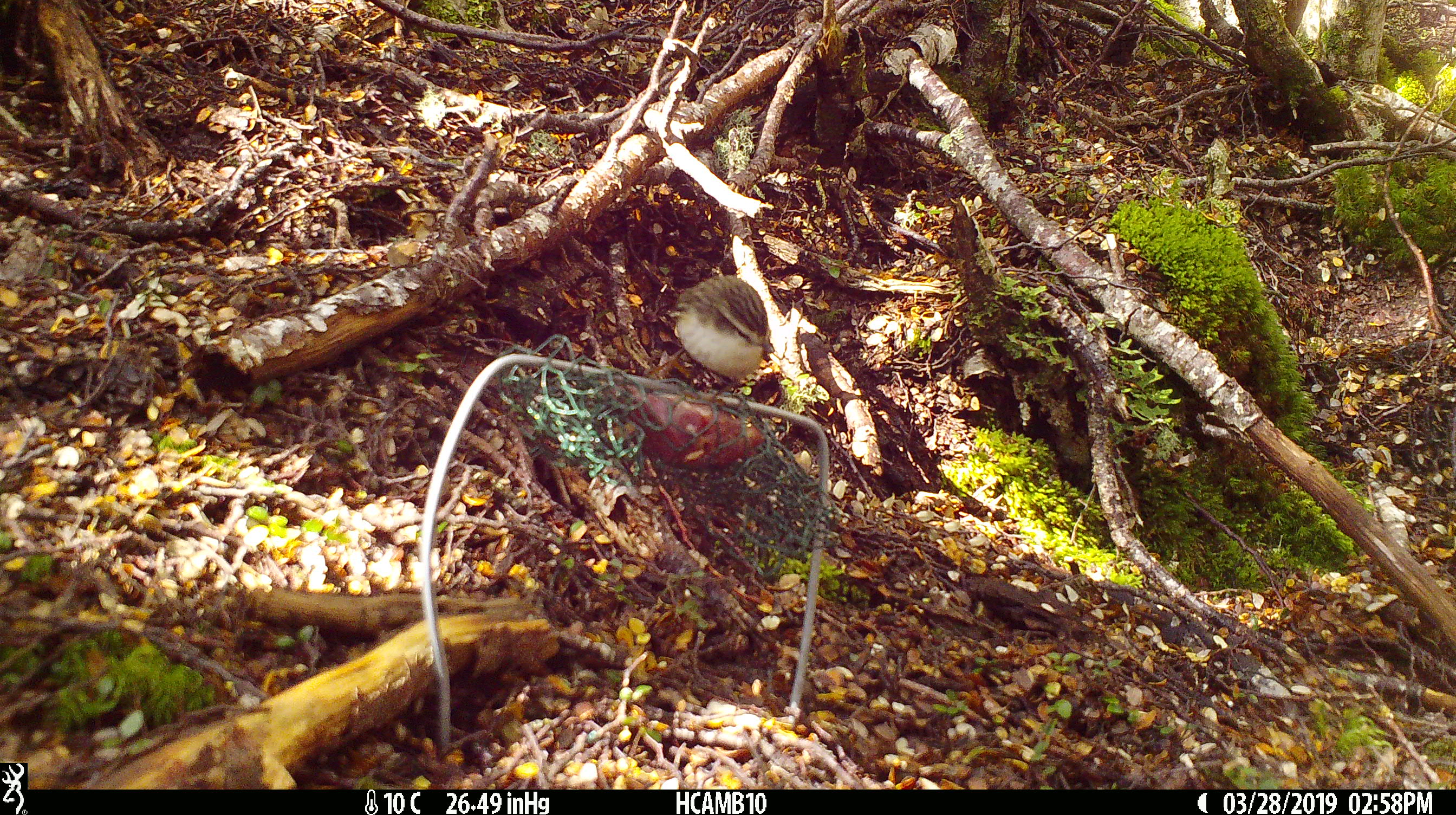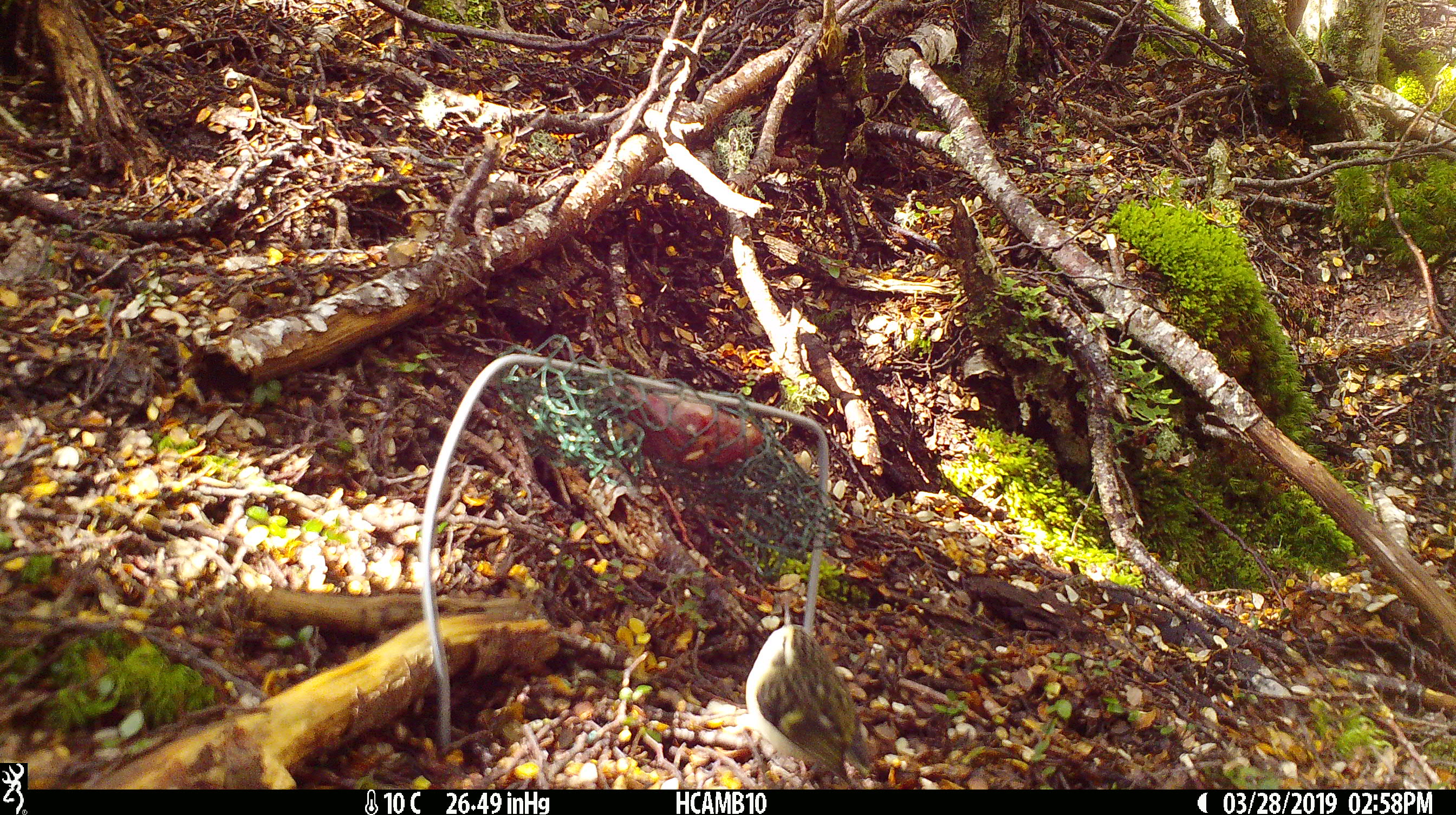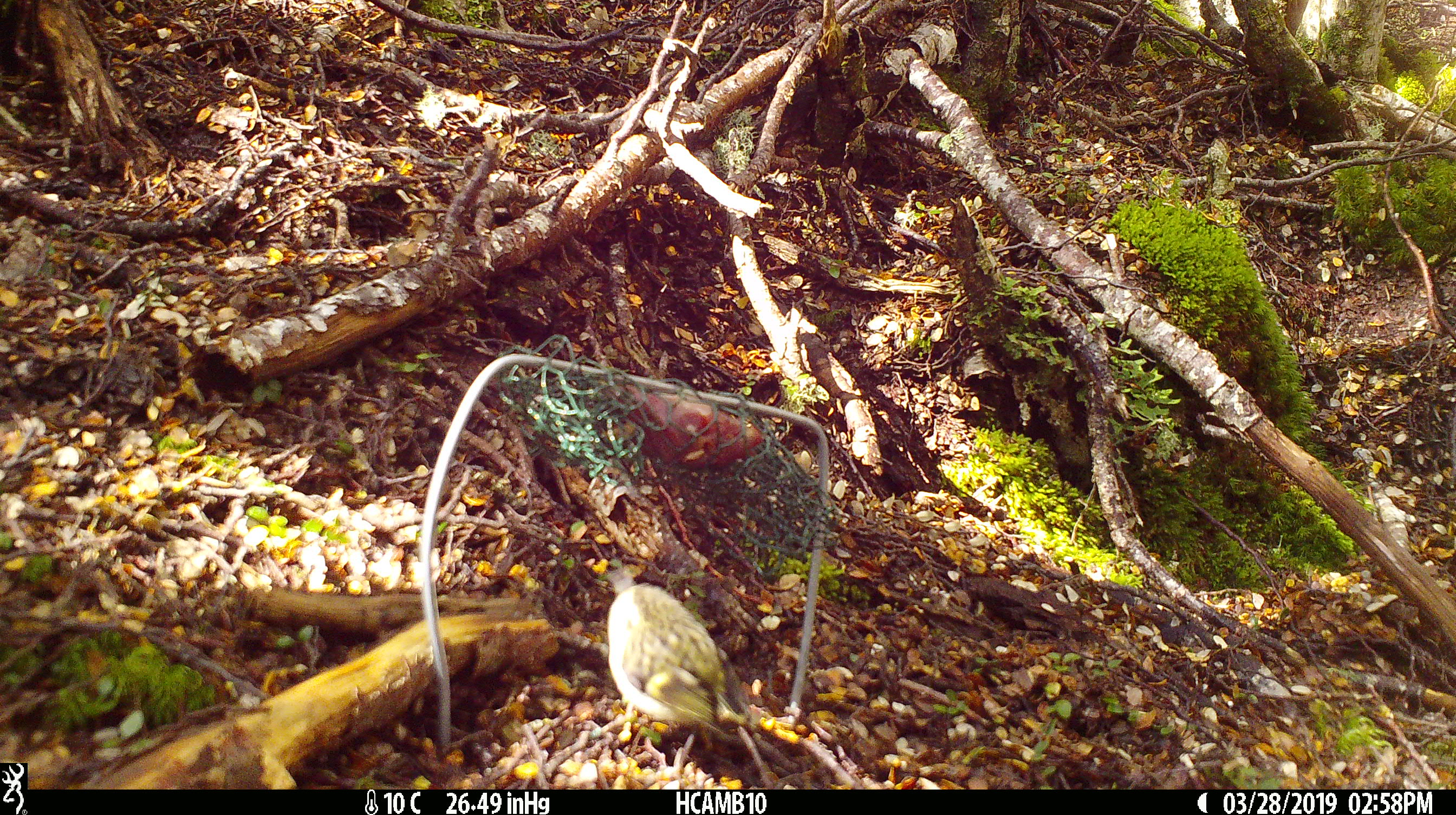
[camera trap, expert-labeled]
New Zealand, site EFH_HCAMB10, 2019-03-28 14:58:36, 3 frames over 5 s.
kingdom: Animalia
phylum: Chordata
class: Aves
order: Passeriformes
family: Acanthisittidae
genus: Acanthisitta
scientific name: Acanthisitta chloris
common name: rifleman